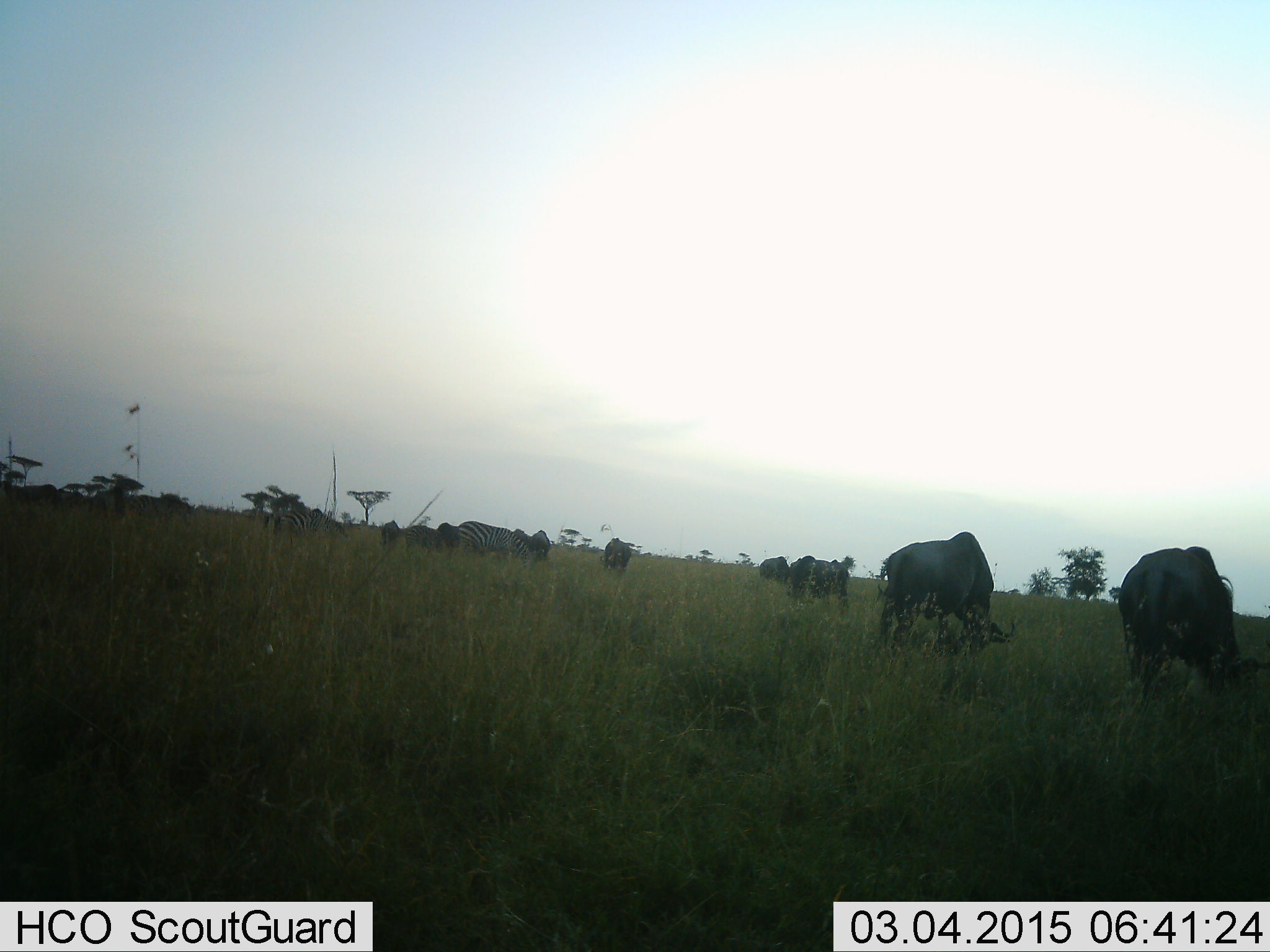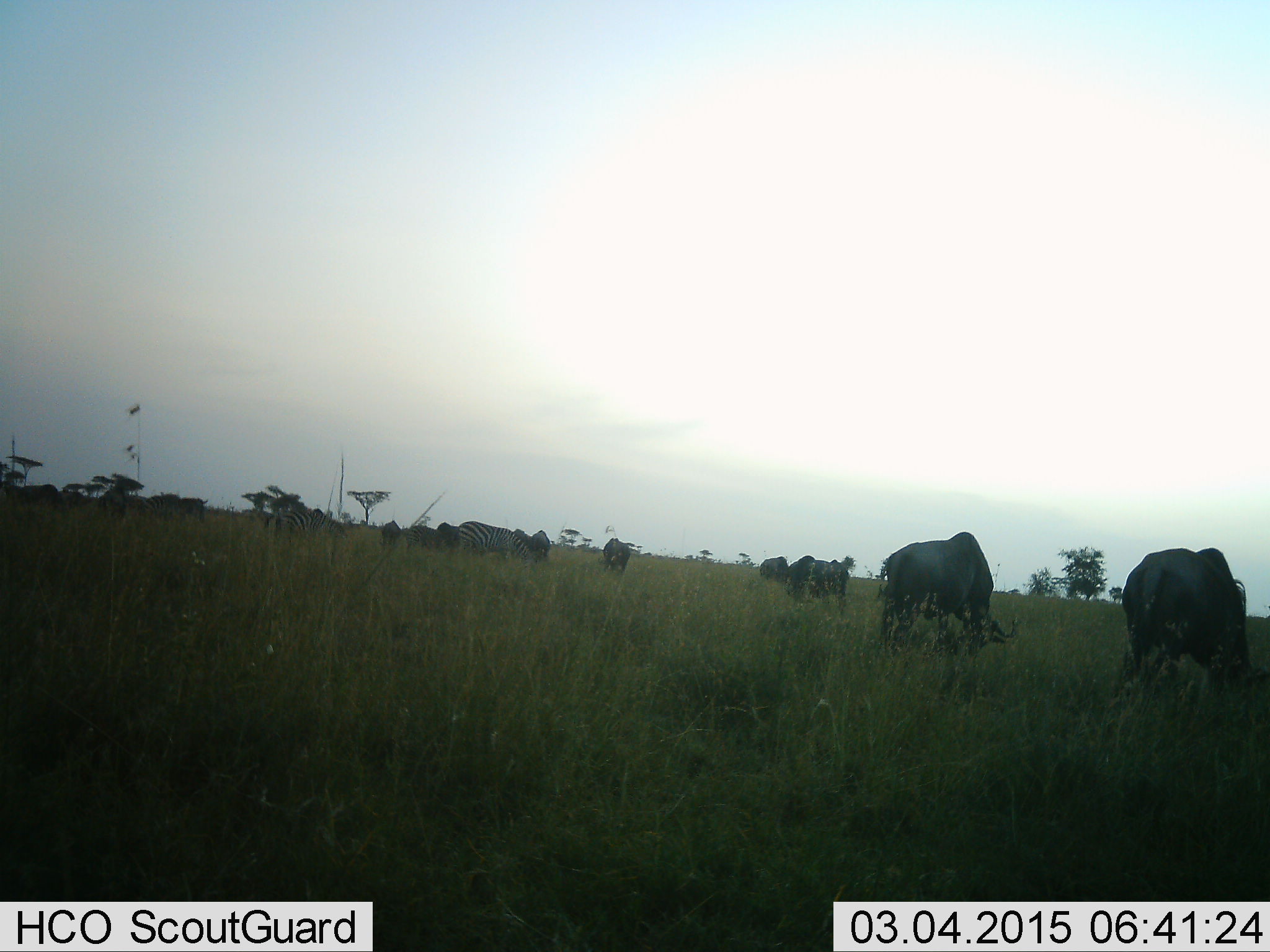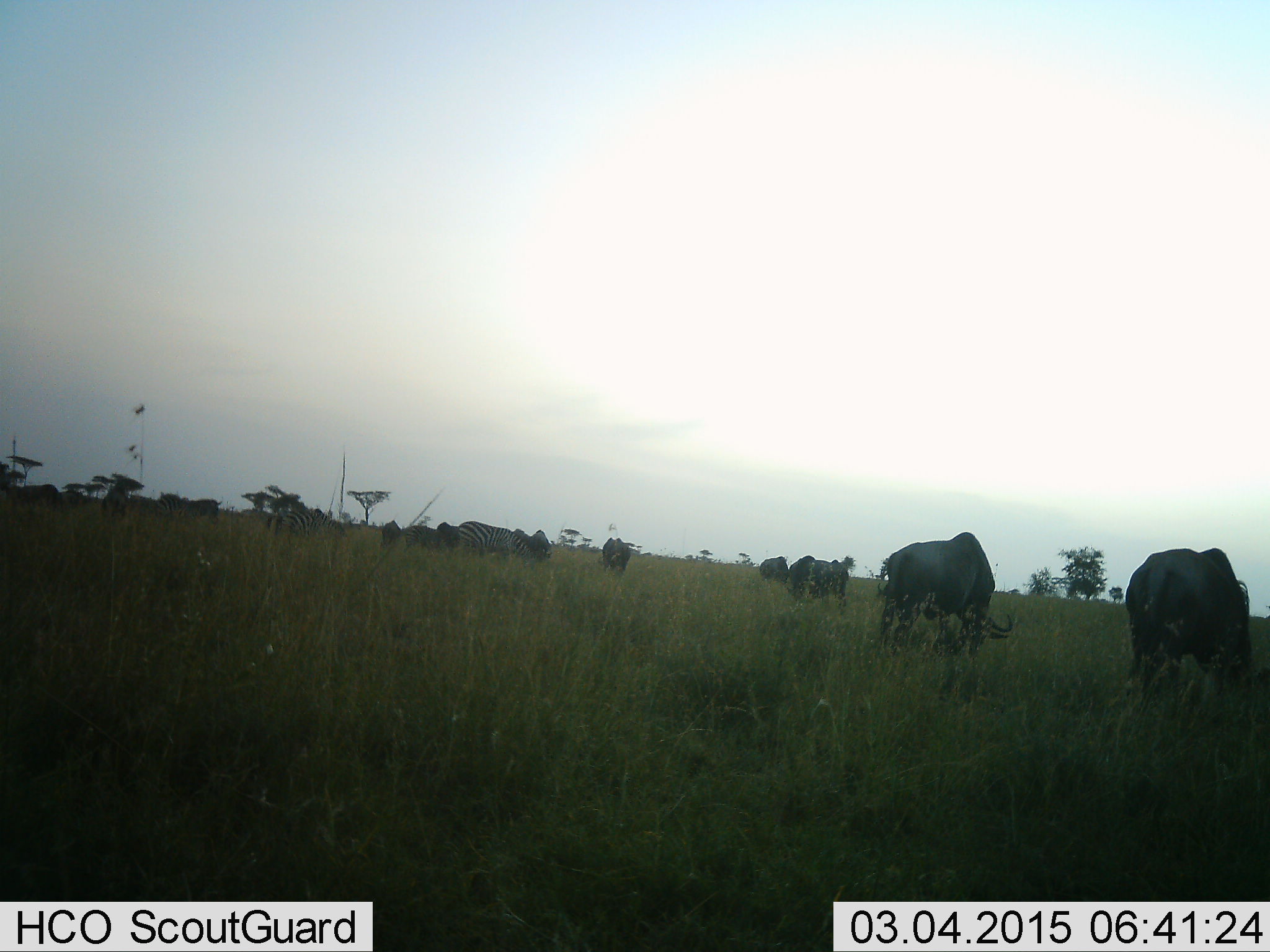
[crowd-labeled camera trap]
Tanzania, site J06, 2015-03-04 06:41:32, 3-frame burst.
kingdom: Animalia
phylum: Chordata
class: Mammalia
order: Artiodactyla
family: Bovidae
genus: Connochaetes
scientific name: Connochaetes taurinus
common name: blue wildebeest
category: wildebeest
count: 11-50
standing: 5%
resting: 0%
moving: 11%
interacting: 0%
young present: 0%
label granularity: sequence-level